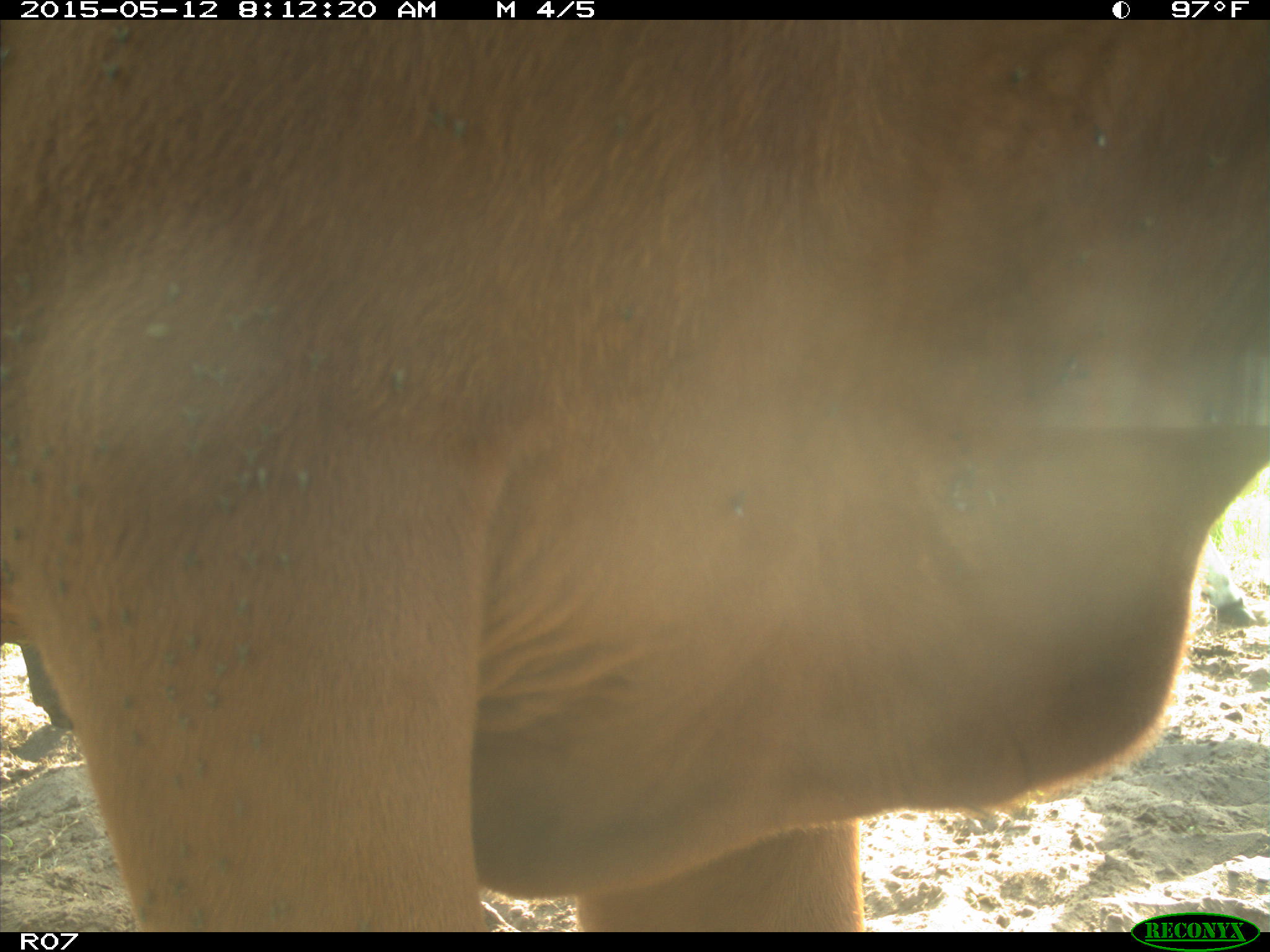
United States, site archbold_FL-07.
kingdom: Animalia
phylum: Chordata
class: Mammalia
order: Artiodactyla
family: Bovidae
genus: Bos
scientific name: Bos taurus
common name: domestic cow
Bos taurus (domestic cow).